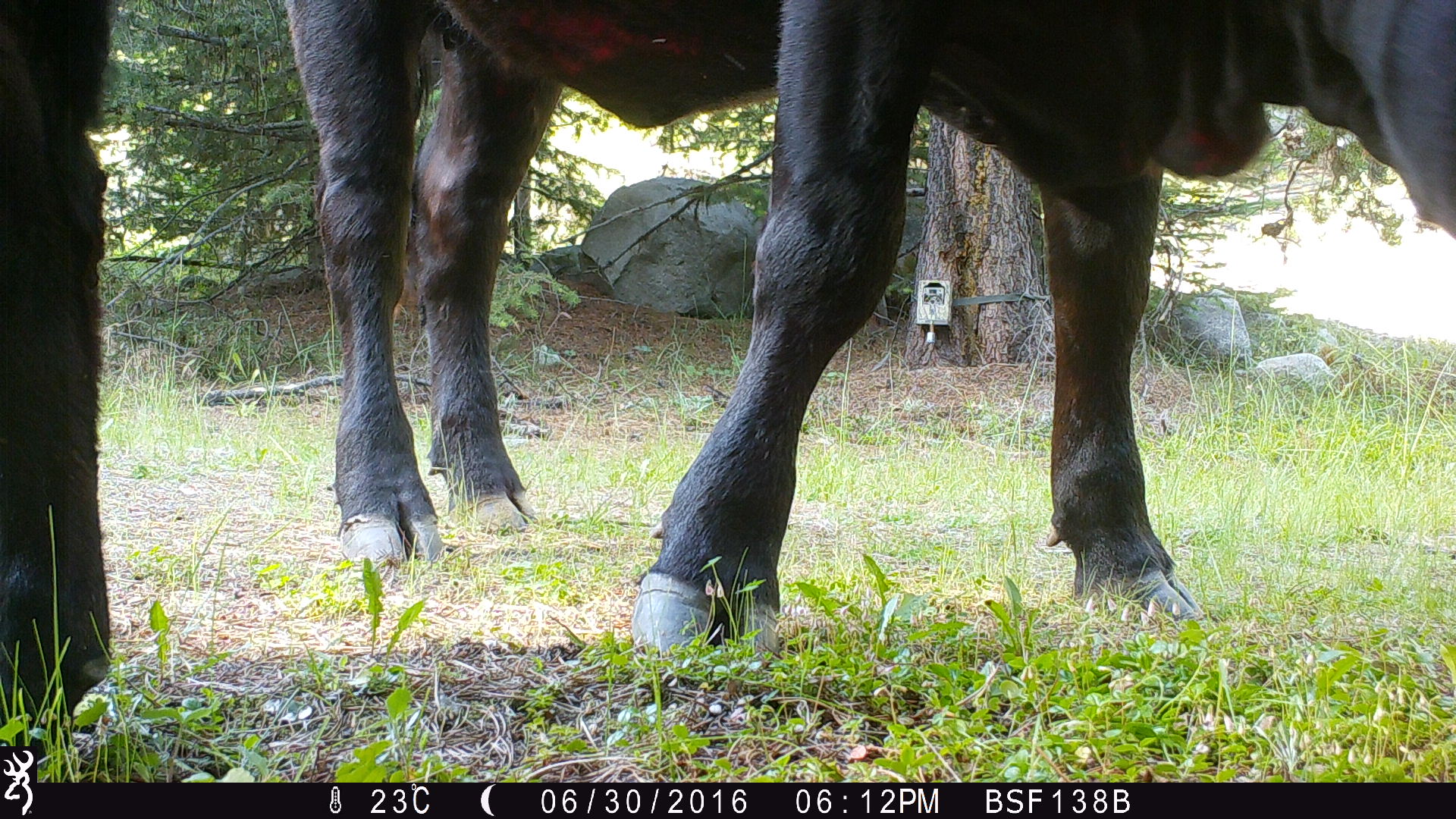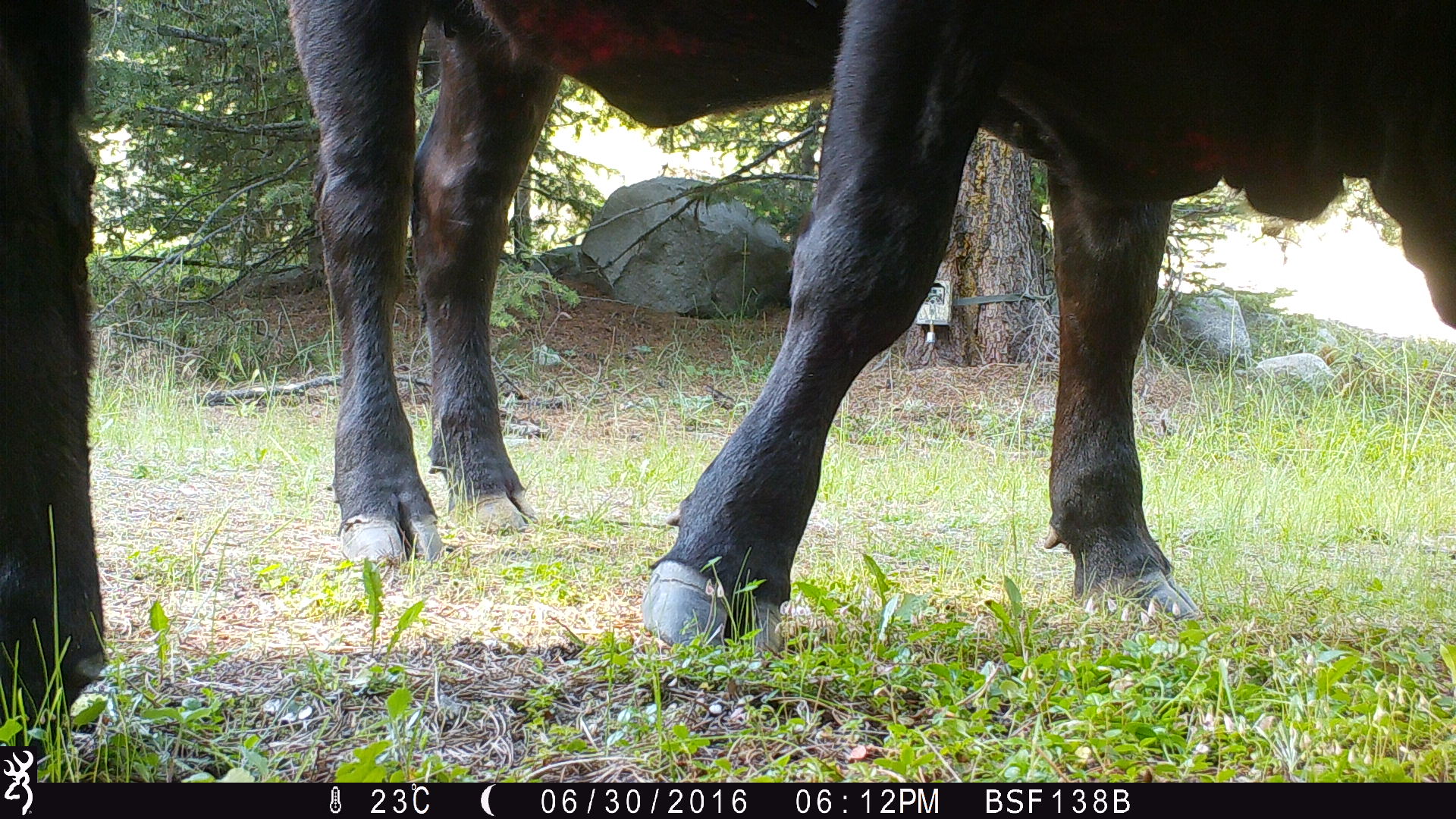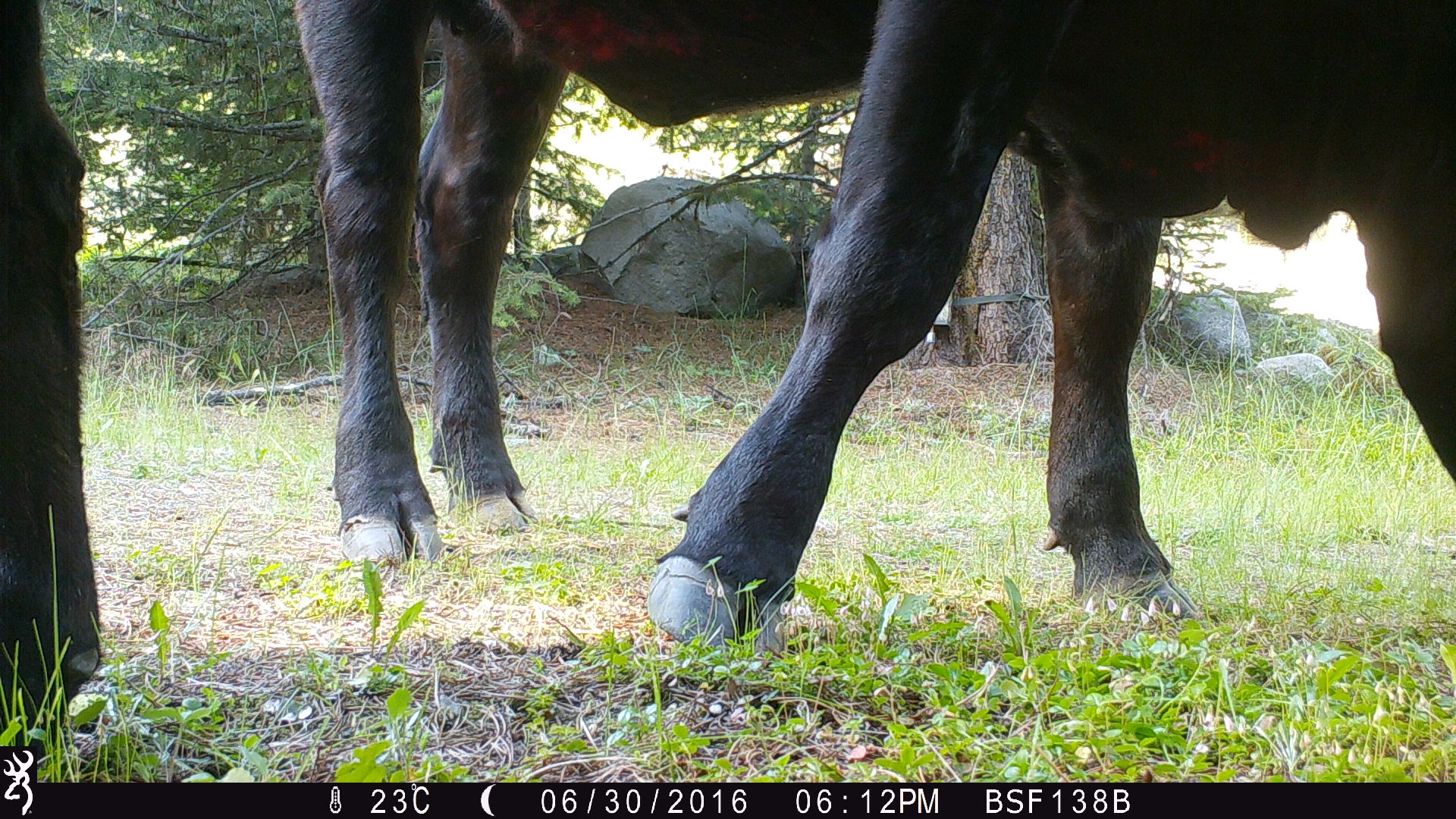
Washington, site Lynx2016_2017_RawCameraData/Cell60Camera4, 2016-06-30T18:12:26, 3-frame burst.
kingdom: Animalia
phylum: Chordata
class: Mammalia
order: Artiodactyla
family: Bovidae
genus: Bos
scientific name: Bos taurus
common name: domestic cattle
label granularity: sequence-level